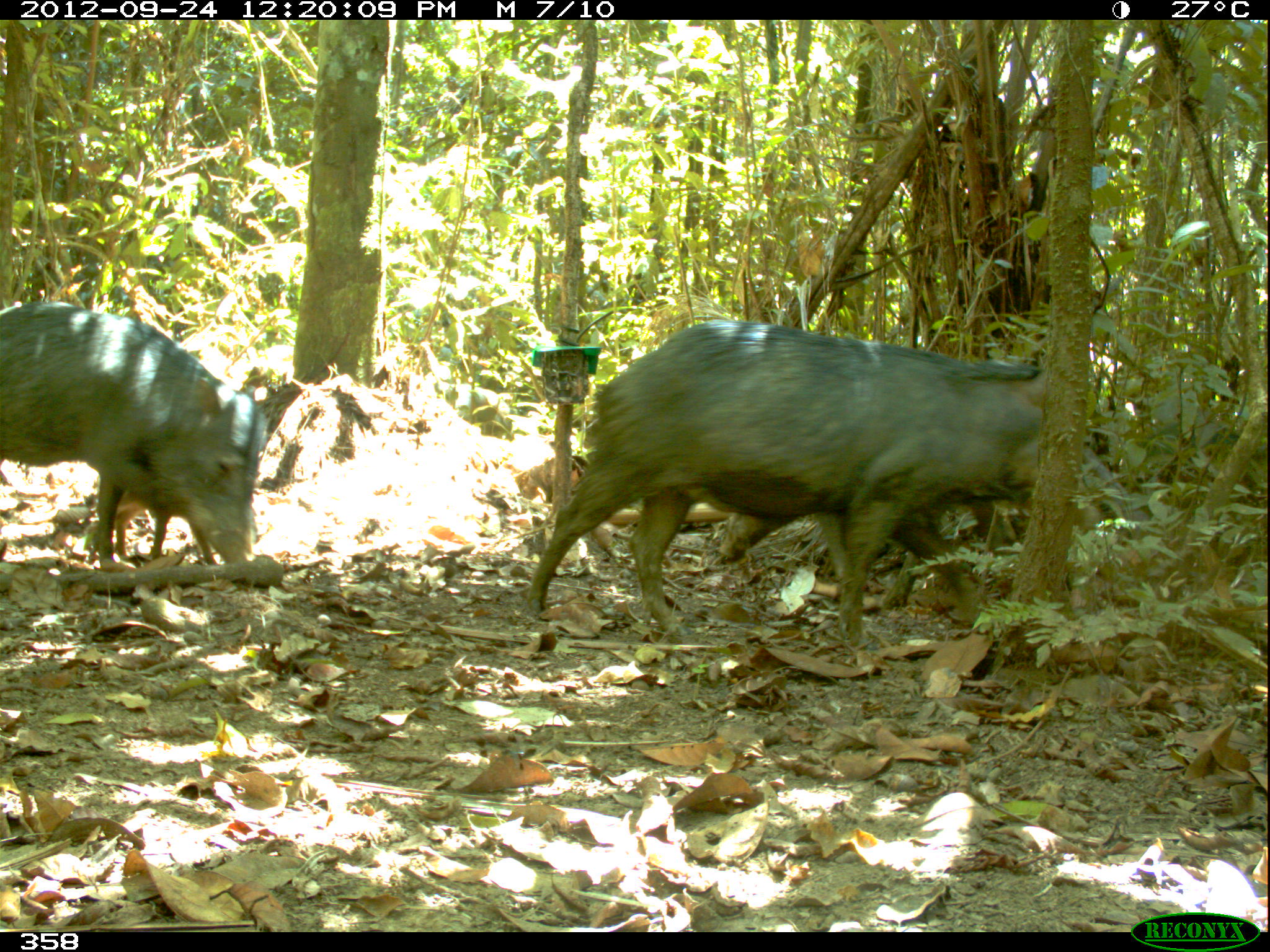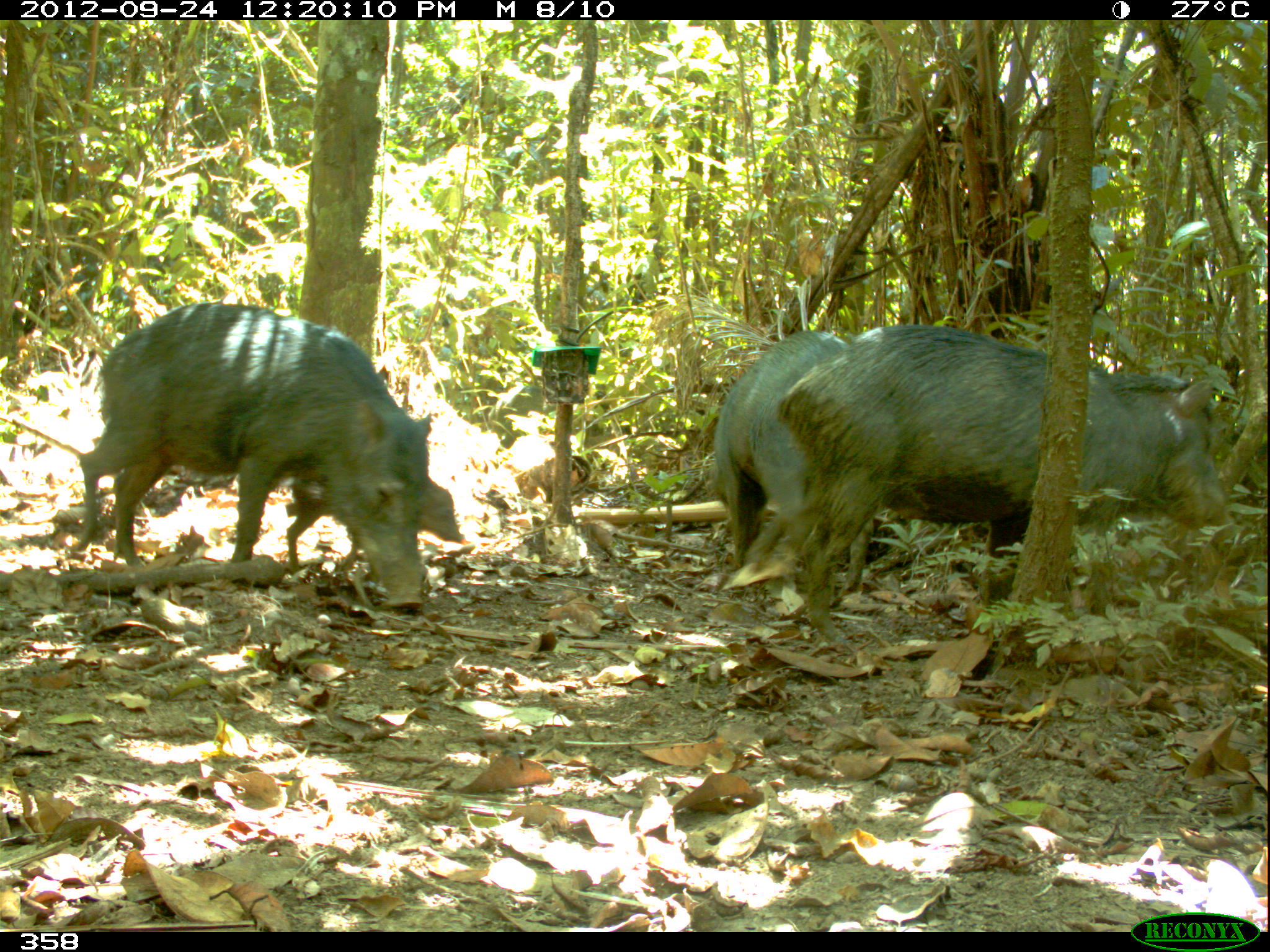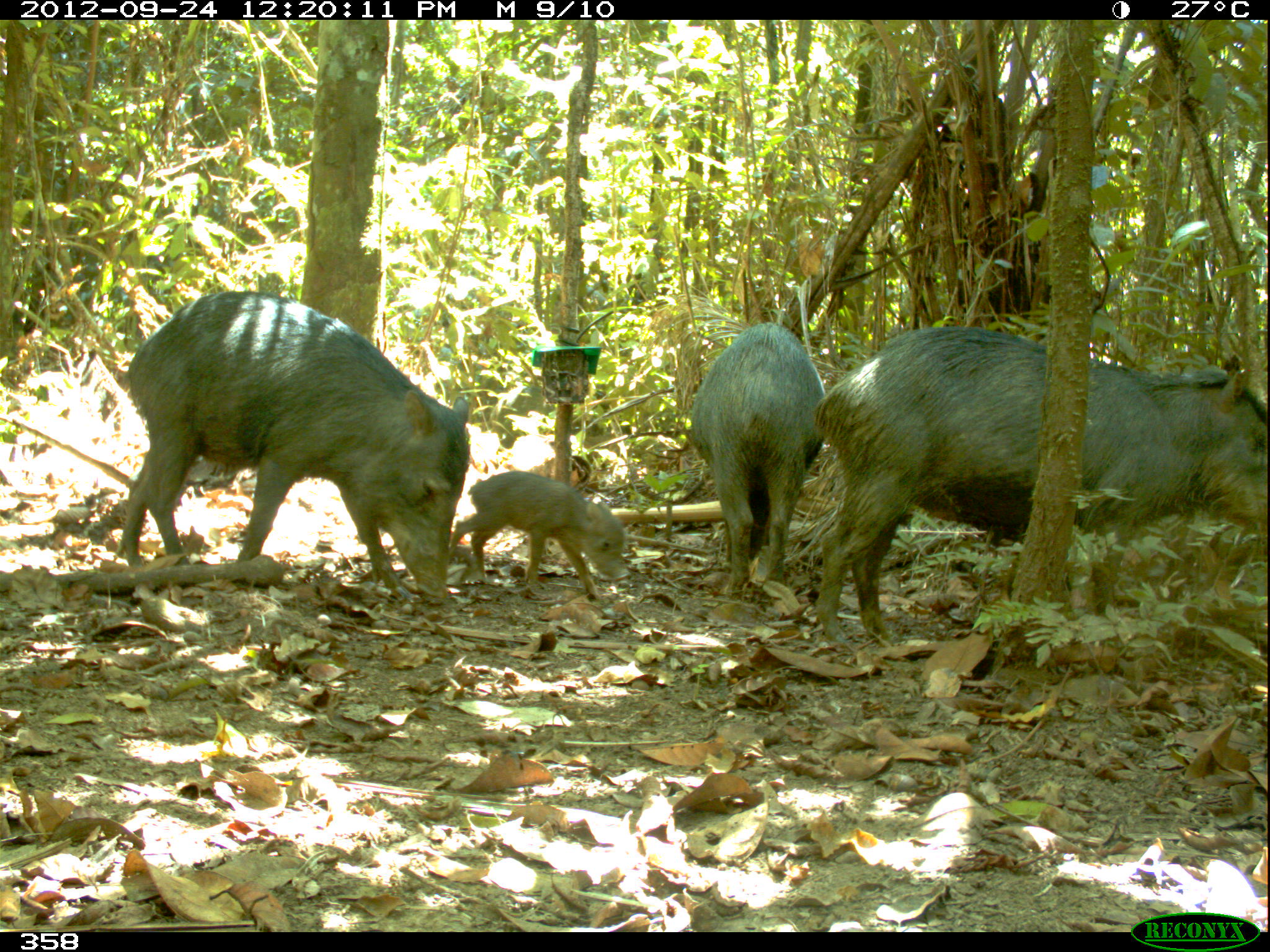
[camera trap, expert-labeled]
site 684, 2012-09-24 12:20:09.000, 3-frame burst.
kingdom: Animalia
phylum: Chordata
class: Mammalia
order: Artiodactyla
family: Tayassuidae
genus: Tayassu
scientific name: Tayassu pecari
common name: white-lipped peccary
Tayassu pecari (white-lipped peccary).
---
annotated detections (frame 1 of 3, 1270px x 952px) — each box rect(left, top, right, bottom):
tayassu pecari: rect(524, 314, 1145, 649); rect(0, 297, 269, 566); rect(714, 484, 1016, 620); rect(113, 489, 212, 562)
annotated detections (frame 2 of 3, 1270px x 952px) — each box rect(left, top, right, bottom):
tayassu pecari: rect(777, 315, 1241, 645); rect(70, 297, 434, 606); rect(709, 323, 871, 592); rect(285, 476, 462, 570)